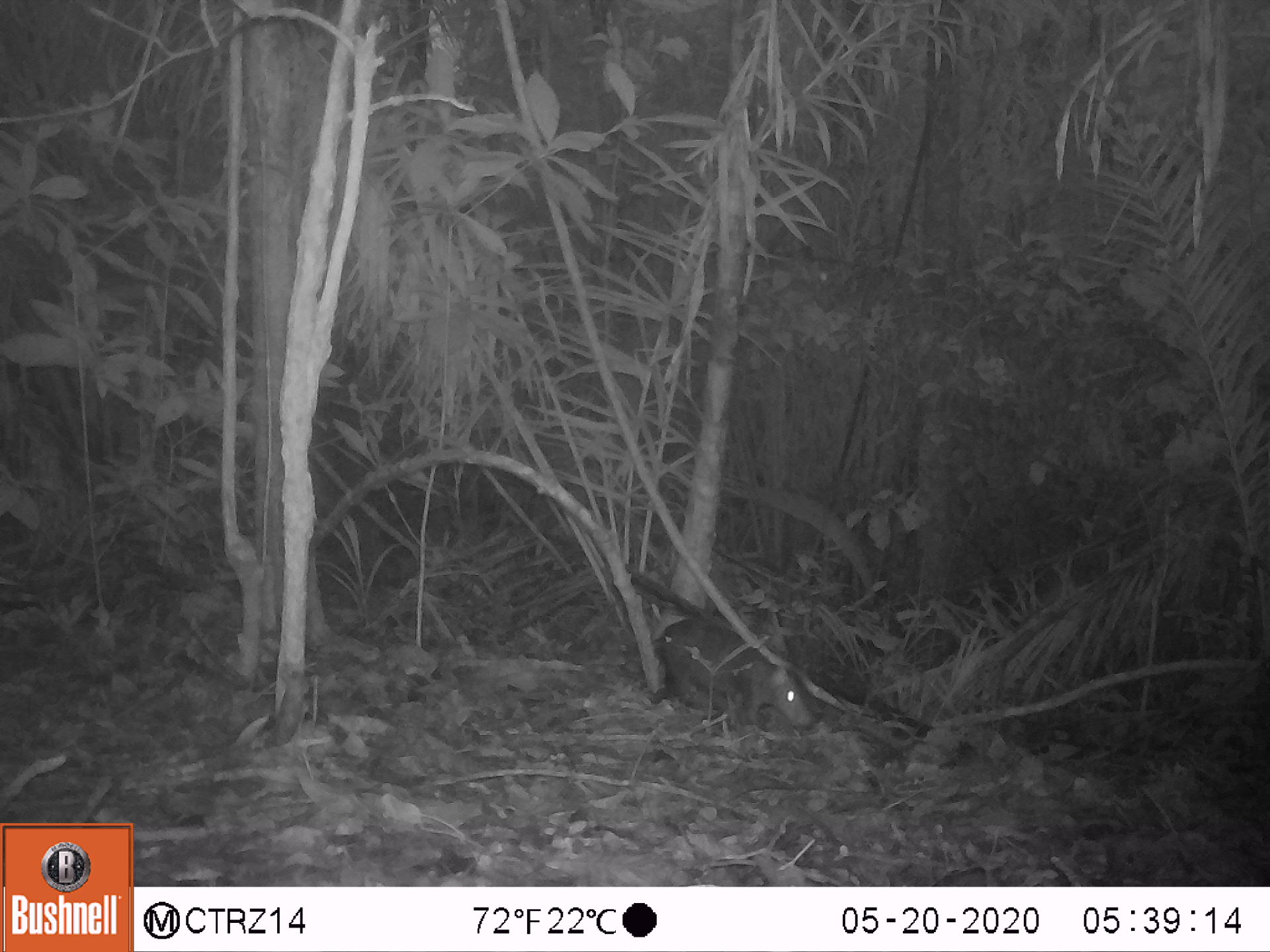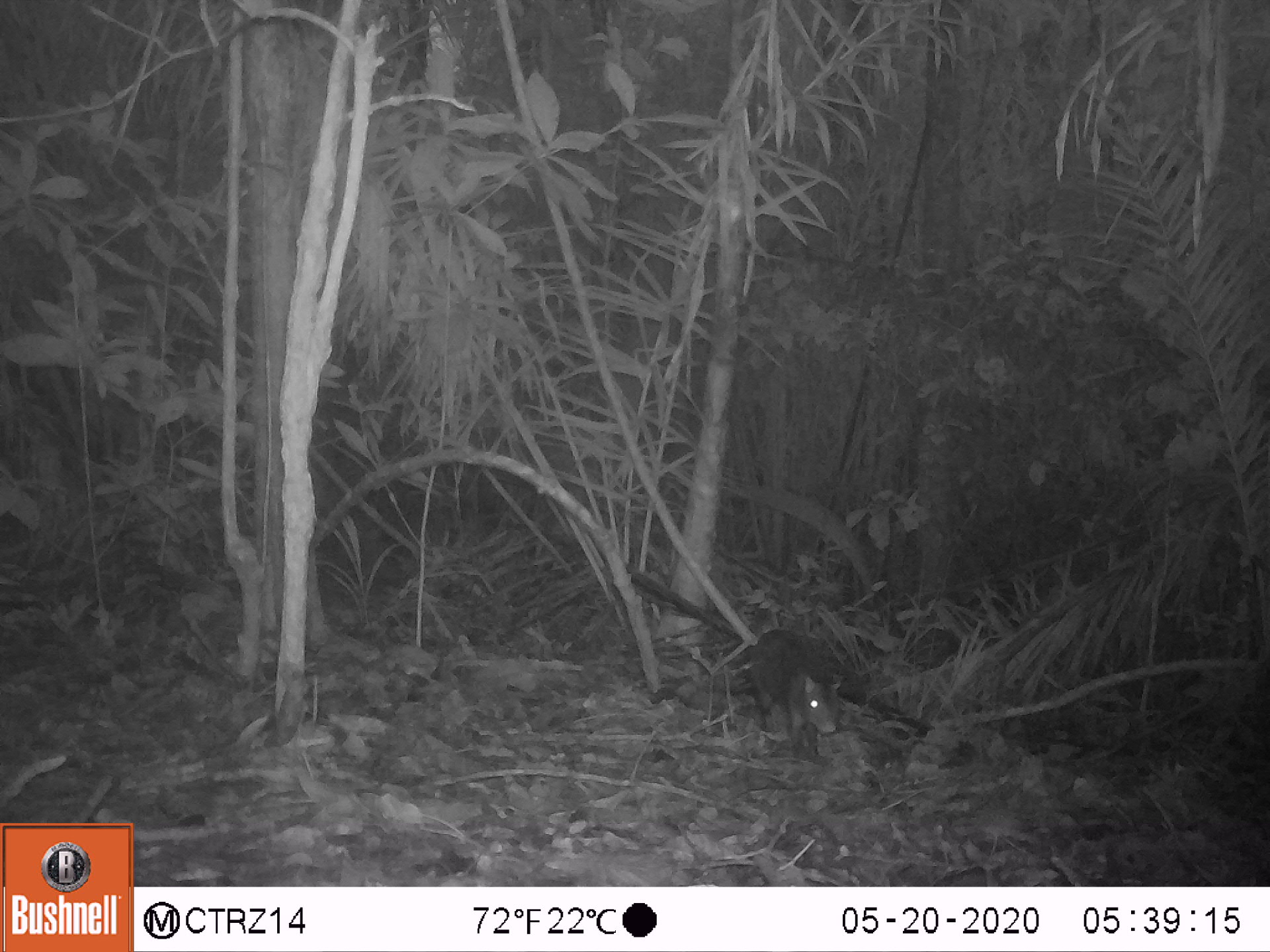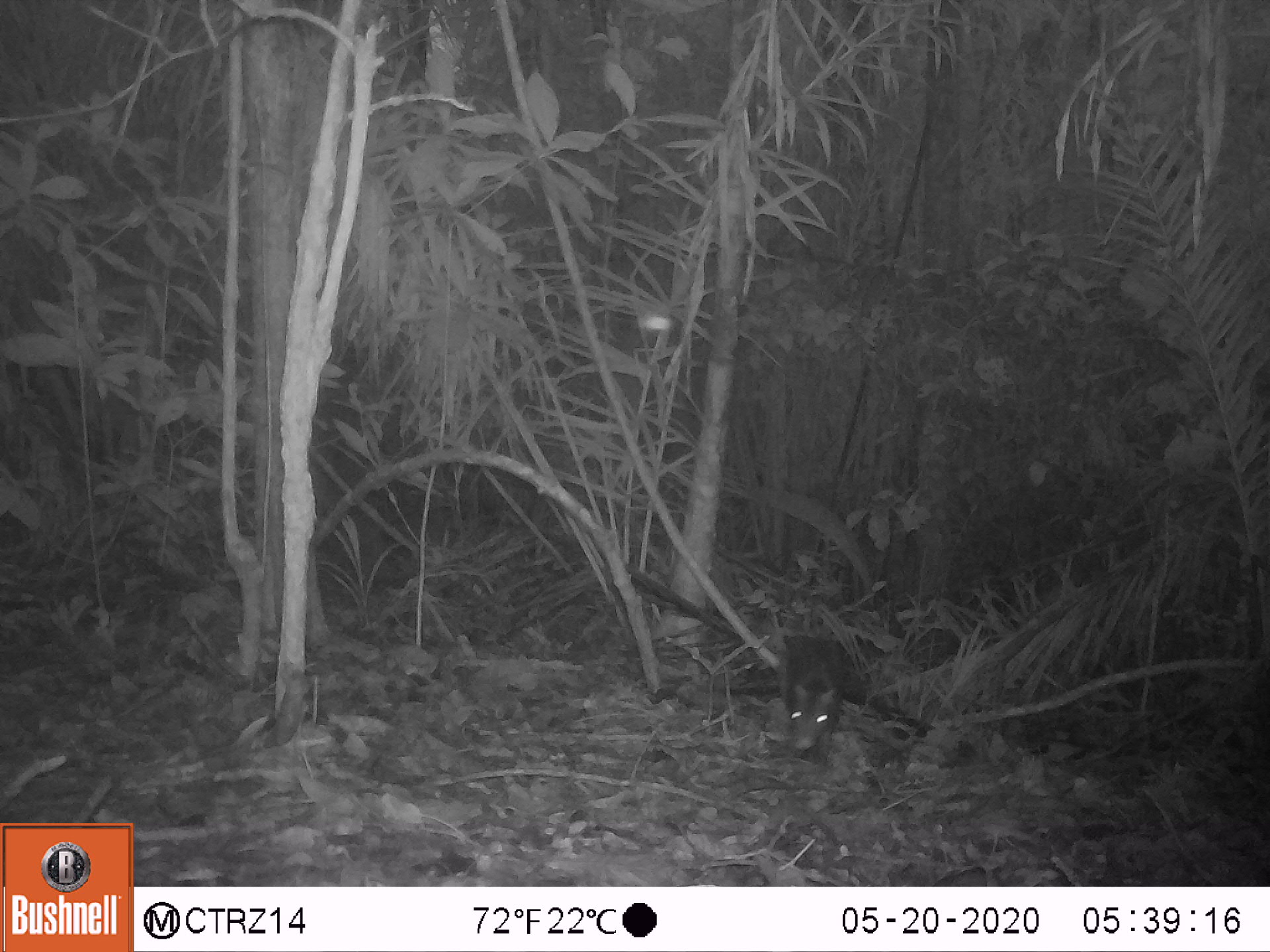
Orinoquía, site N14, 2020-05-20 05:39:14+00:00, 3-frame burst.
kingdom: Animalia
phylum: Chordata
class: Mammalia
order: Rodentia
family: Dasyproctidae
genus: Dasyprocta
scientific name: Dasyprocta fuliginosa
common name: black agouti